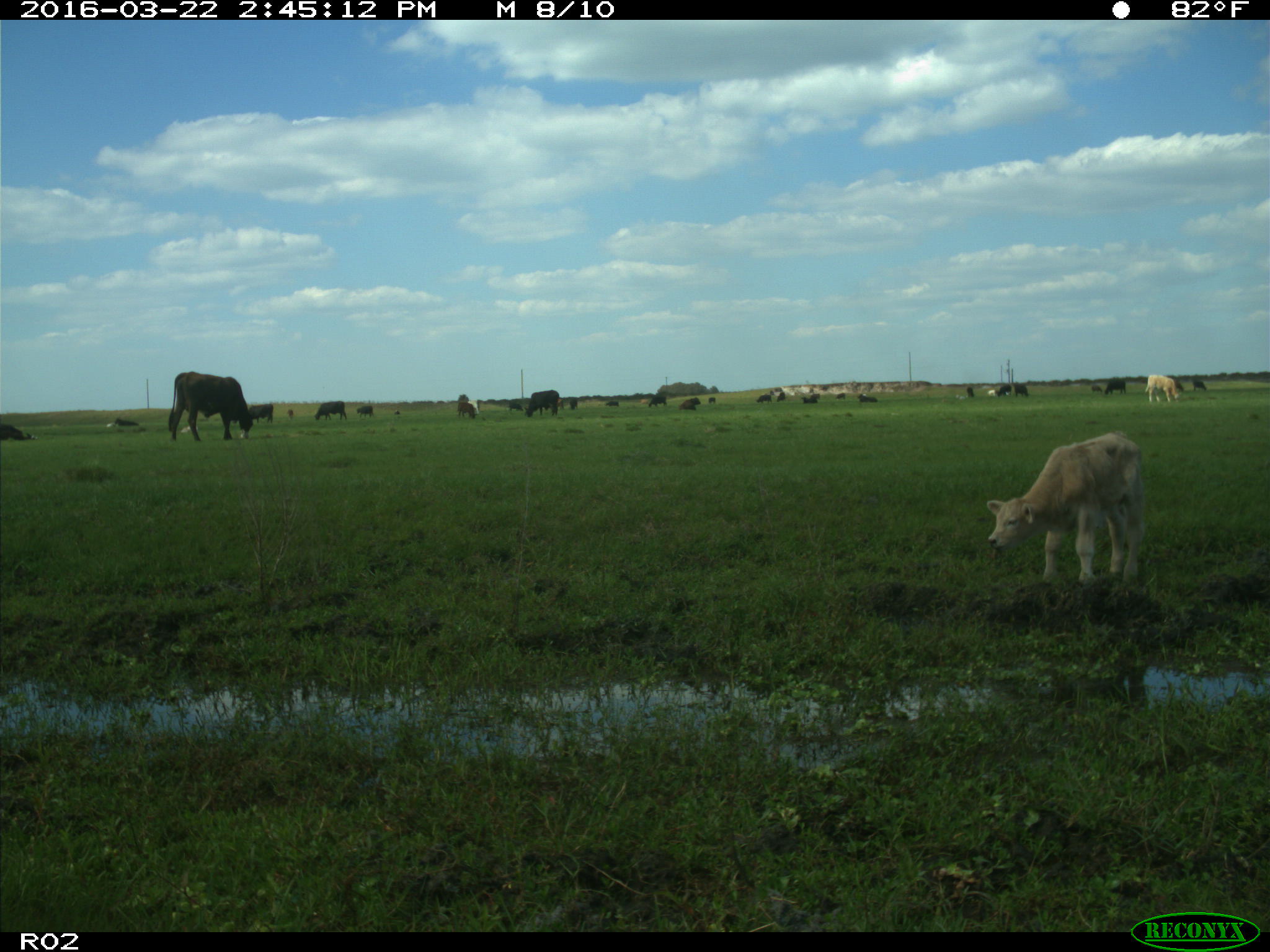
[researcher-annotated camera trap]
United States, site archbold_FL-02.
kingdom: Animalia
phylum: Chordata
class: Mammalia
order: Artiodactyla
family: Bovidae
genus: Bos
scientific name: Bos taurus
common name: domestic cow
Bos taurus (domestic cow).